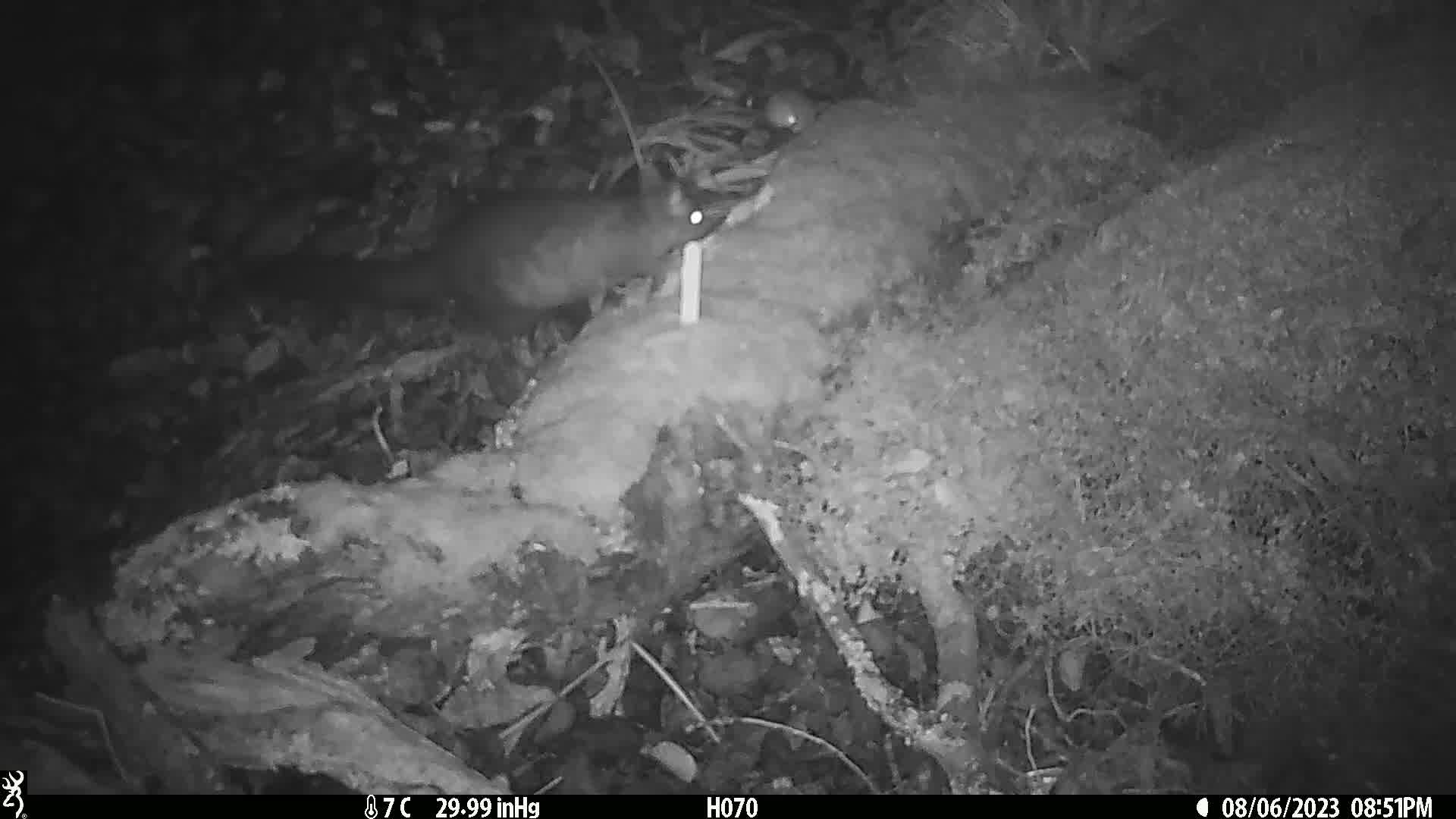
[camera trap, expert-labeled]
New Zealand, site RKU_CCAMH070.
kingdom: Animalia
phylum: Chordata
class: Mammalia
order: Diprotodontia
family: Phalangeridae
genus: Trichosurus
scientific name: Trichosurus vulpecula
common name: common brushtail possum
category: possum